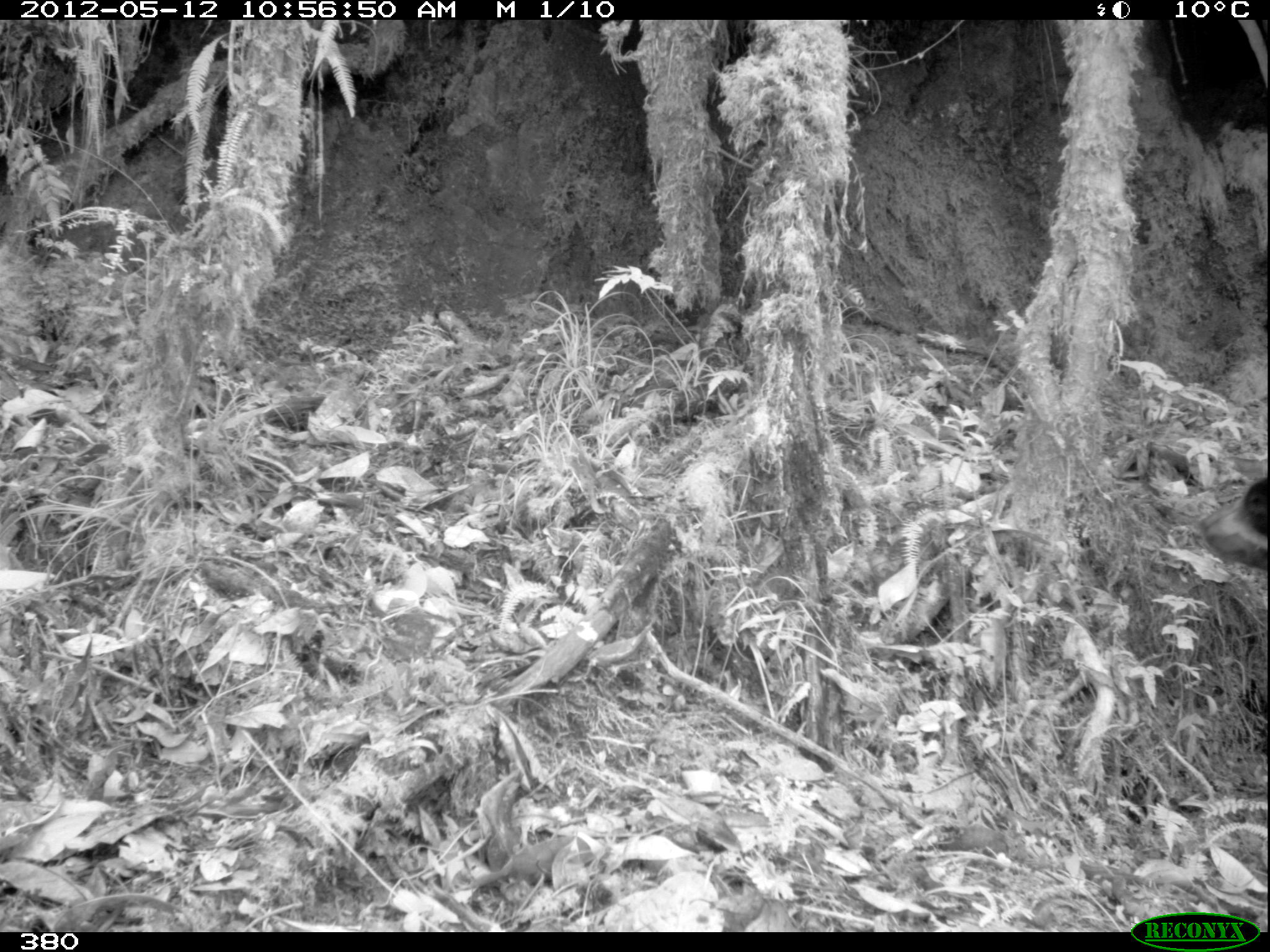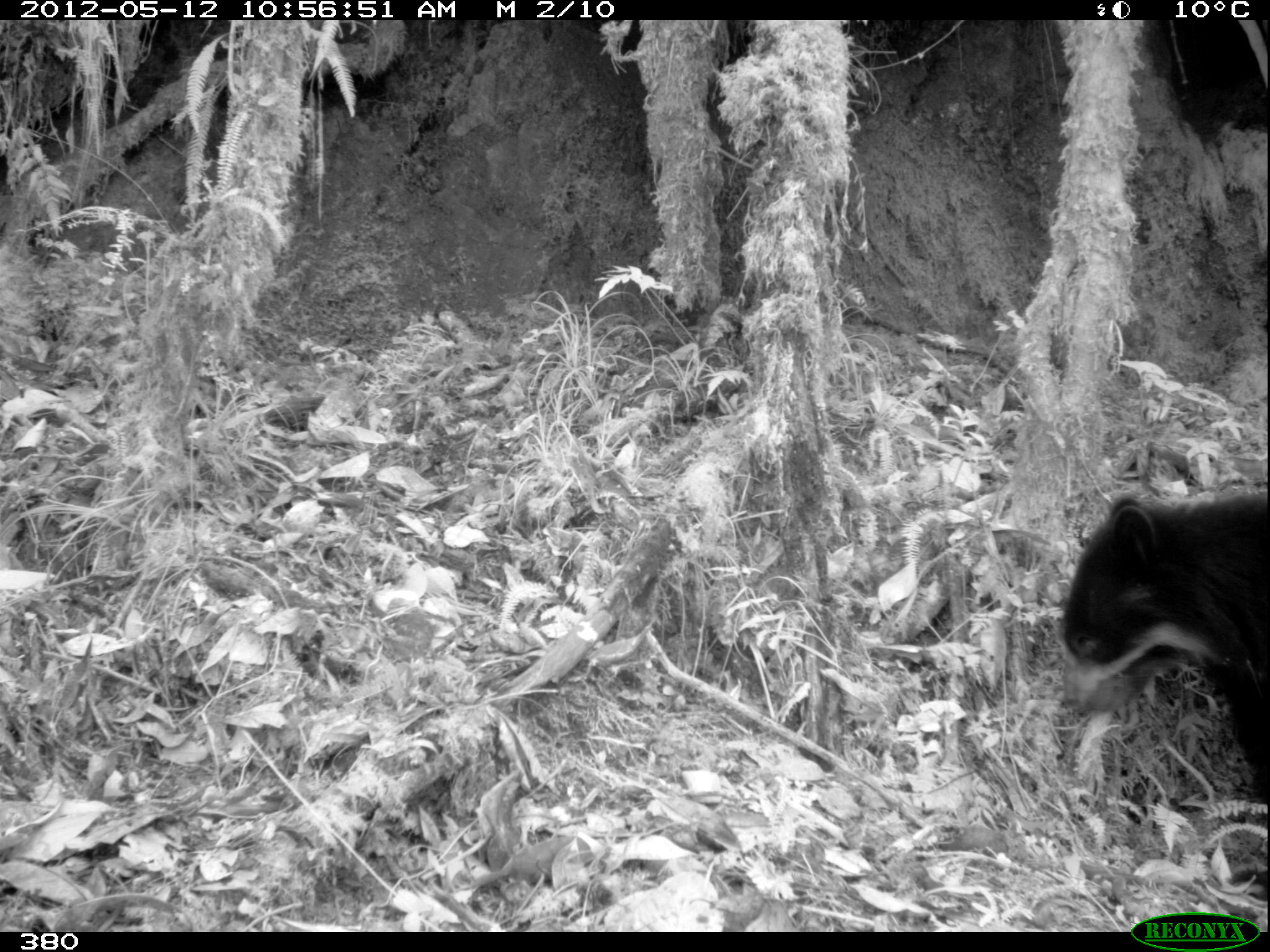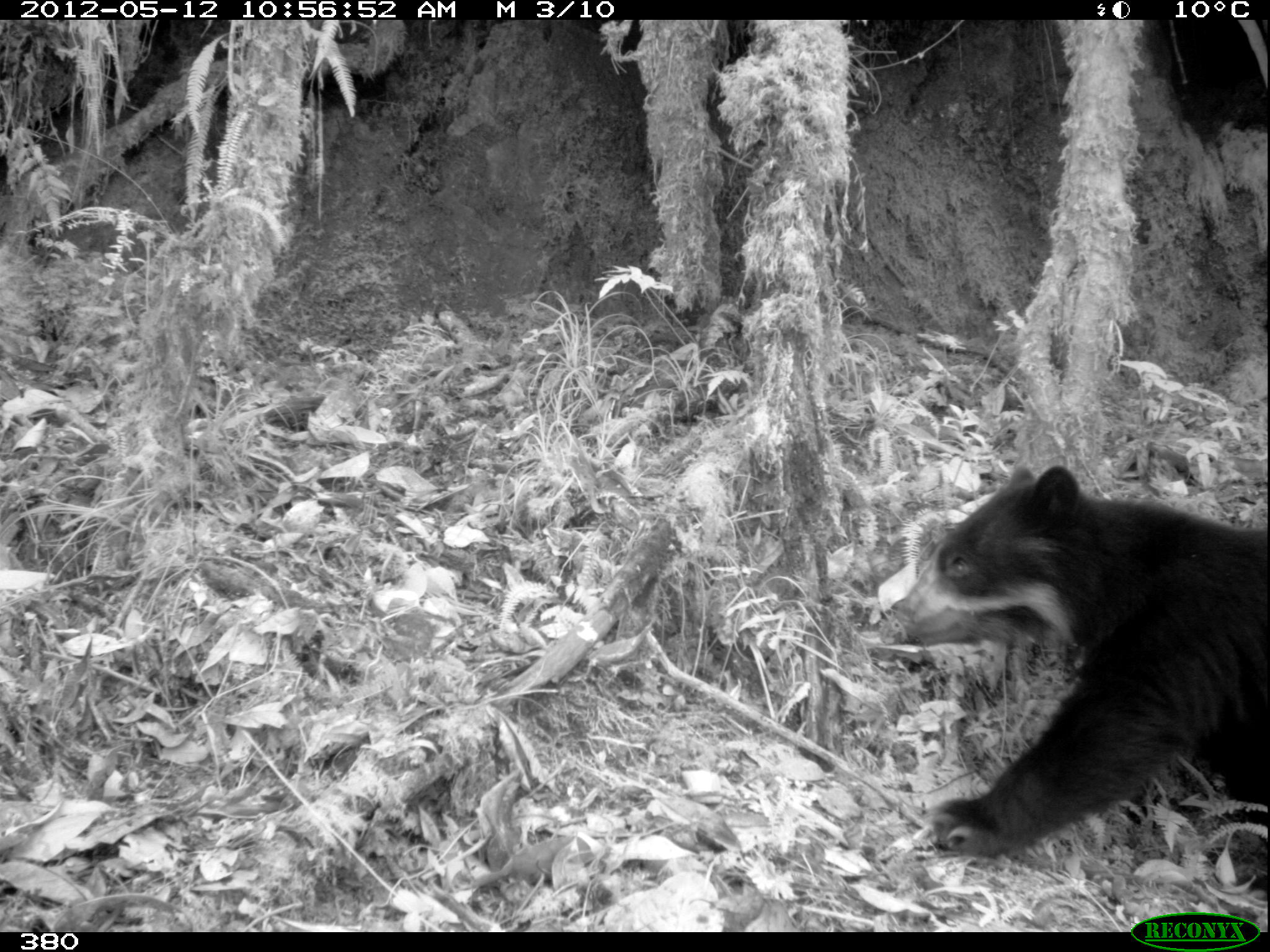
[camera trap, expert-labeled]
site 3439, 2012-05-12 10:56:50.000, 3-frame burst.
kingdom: Animalia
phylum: Chordata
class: Mammalia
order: Carnivora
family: Ursidae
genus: Tremarctos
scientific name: Tremarctos ornatus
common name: spectacled bear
Tremarctos ornatus (spectacled bear).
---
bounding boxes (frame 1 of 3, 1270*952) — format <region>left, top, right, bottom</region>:
tremarctos ornatus: <region>1195, 474, 1268, 571</region>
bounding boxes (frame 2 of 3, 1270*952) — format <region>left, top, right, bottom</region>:
tremarctos ornatus: <region>1056, 490, 1269, 802</region>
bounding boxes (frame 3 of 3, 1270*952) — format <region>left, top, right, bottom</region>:
tremarctos ornatus: <region>878, 460, 1267, 859</region>